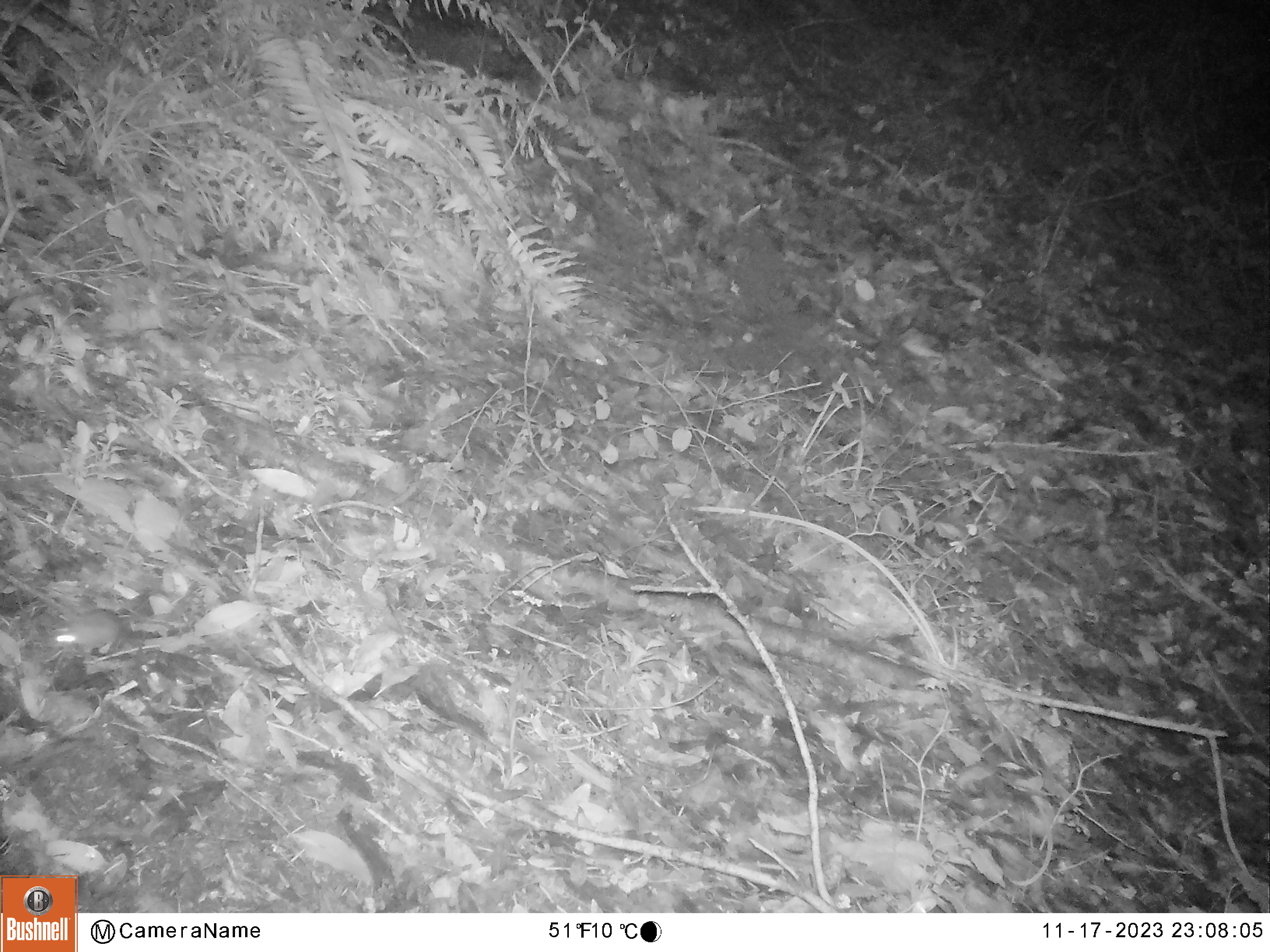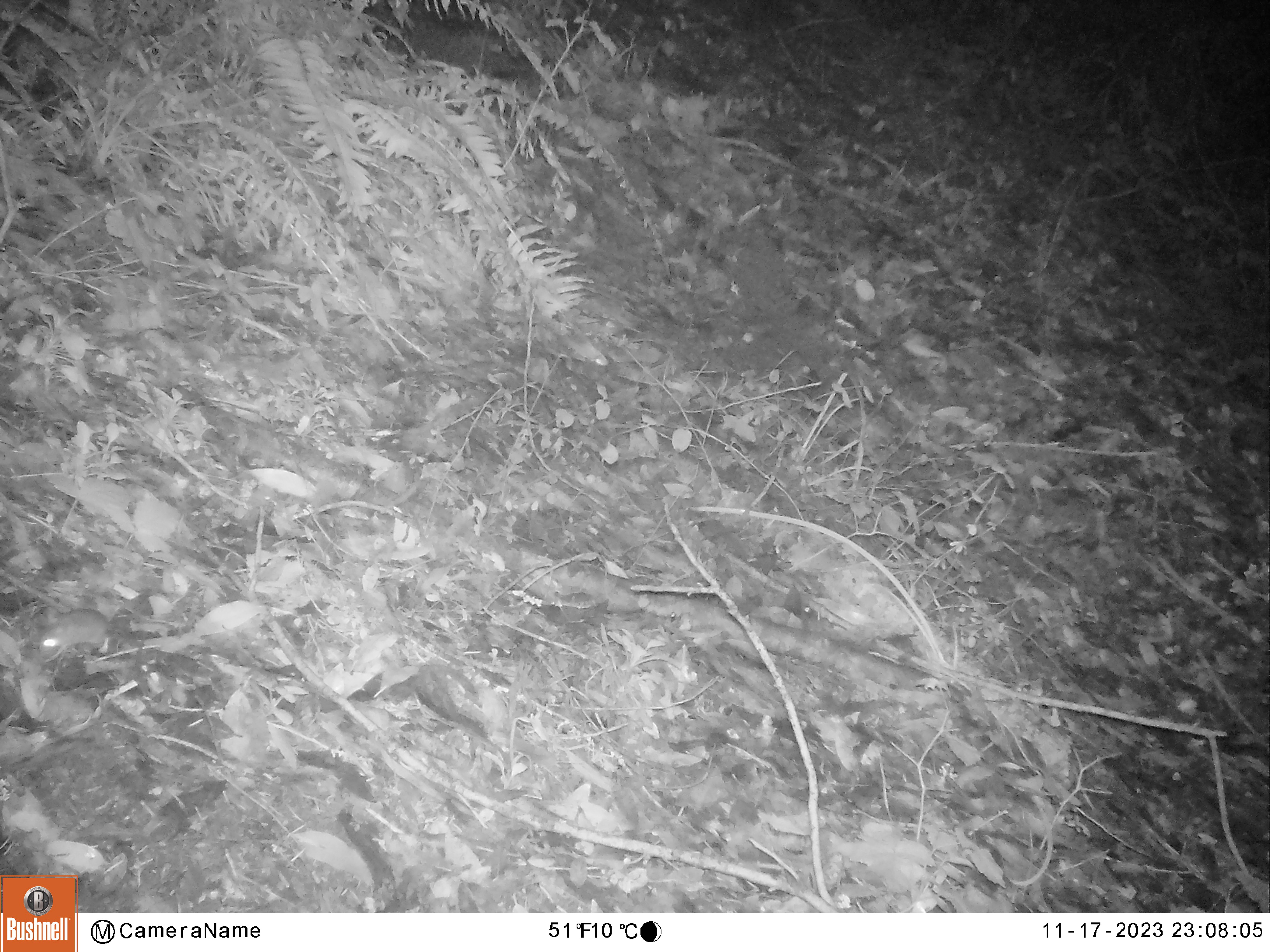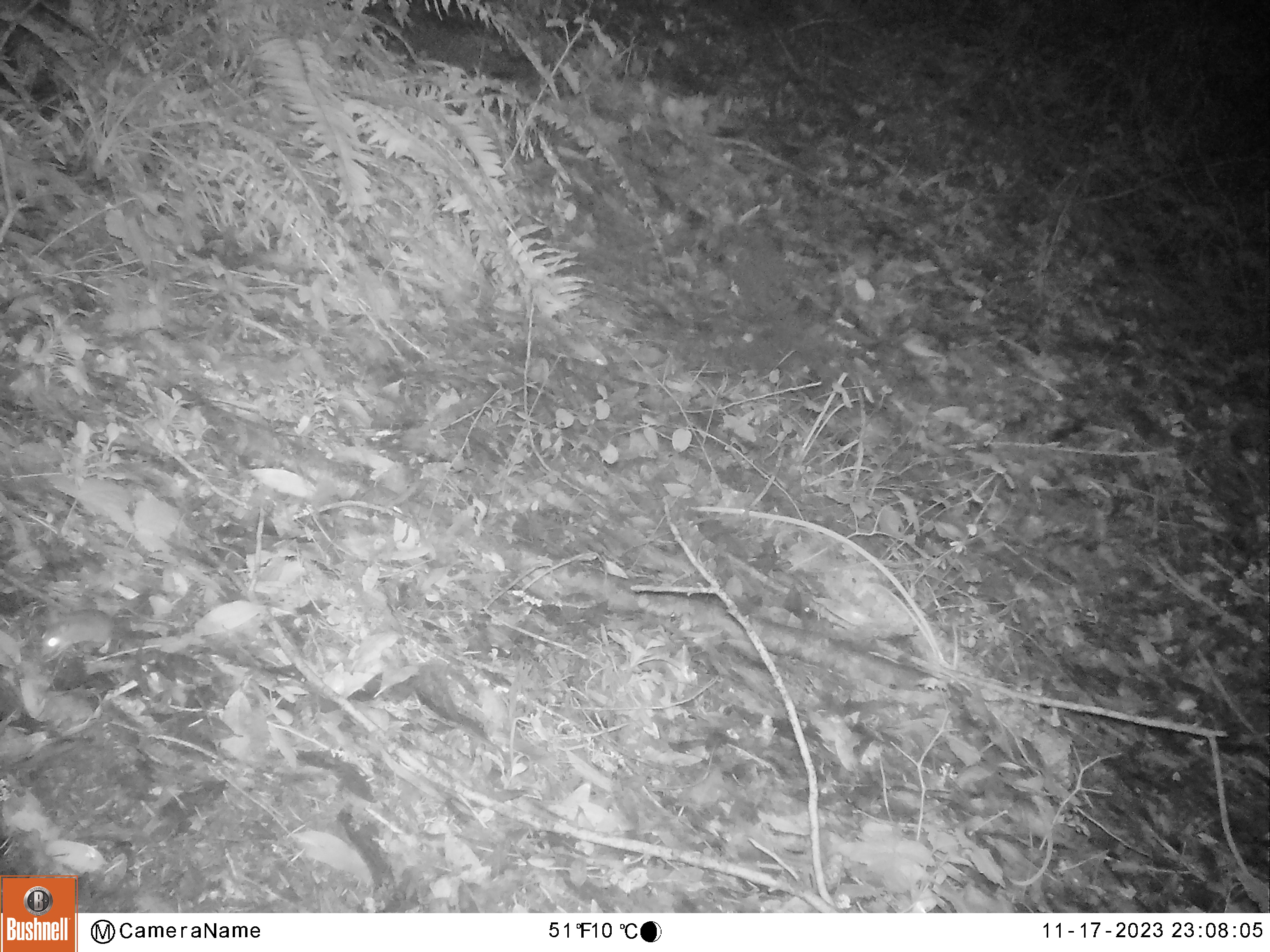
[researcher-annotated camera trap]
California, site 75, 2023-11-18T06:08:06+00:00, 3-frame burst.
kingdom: Animalia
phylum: Chordata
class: Mammalia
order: Rodentia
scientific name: Rodentia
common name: mouse or rat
Mouse or rat (Rodentia).